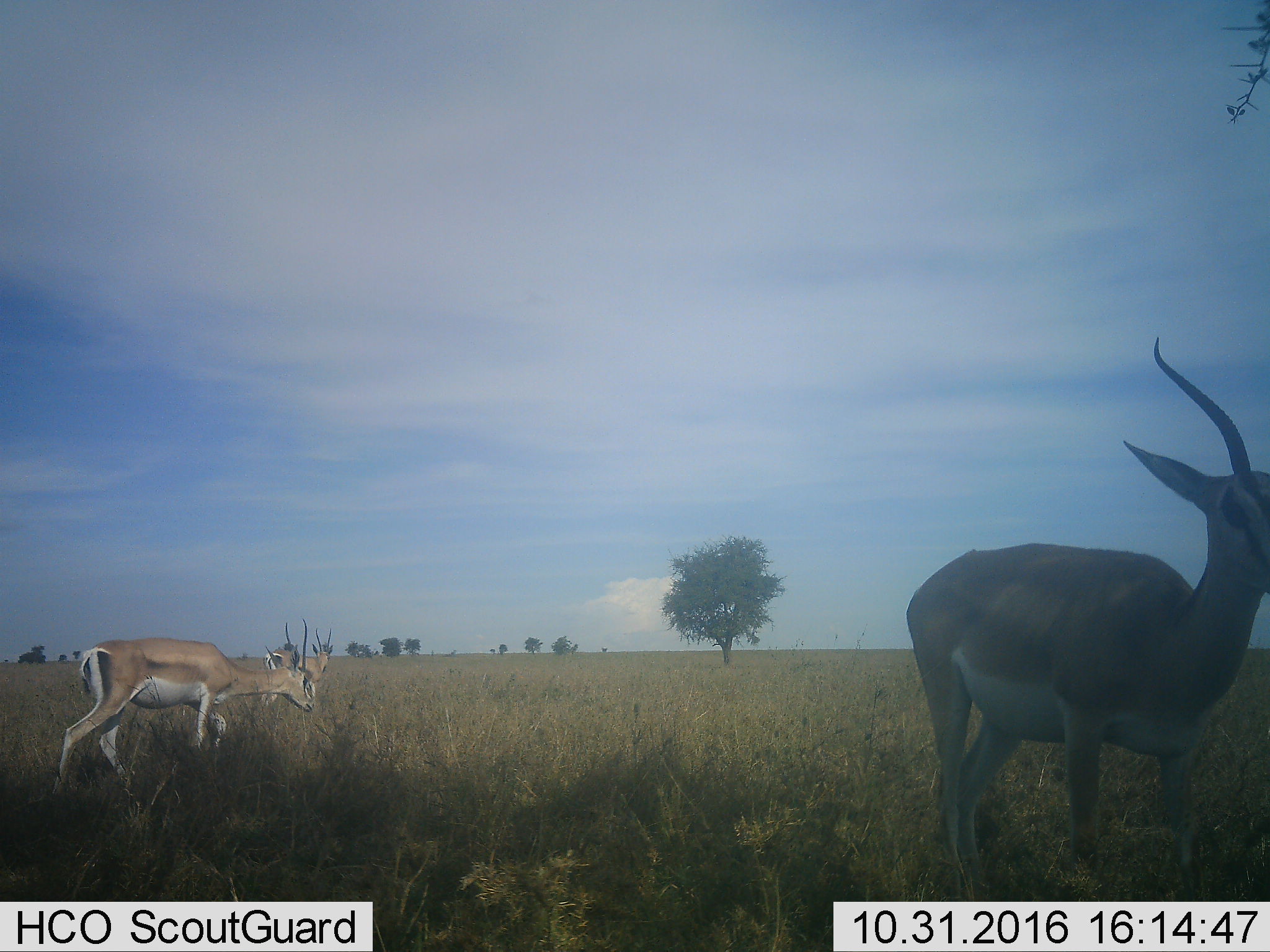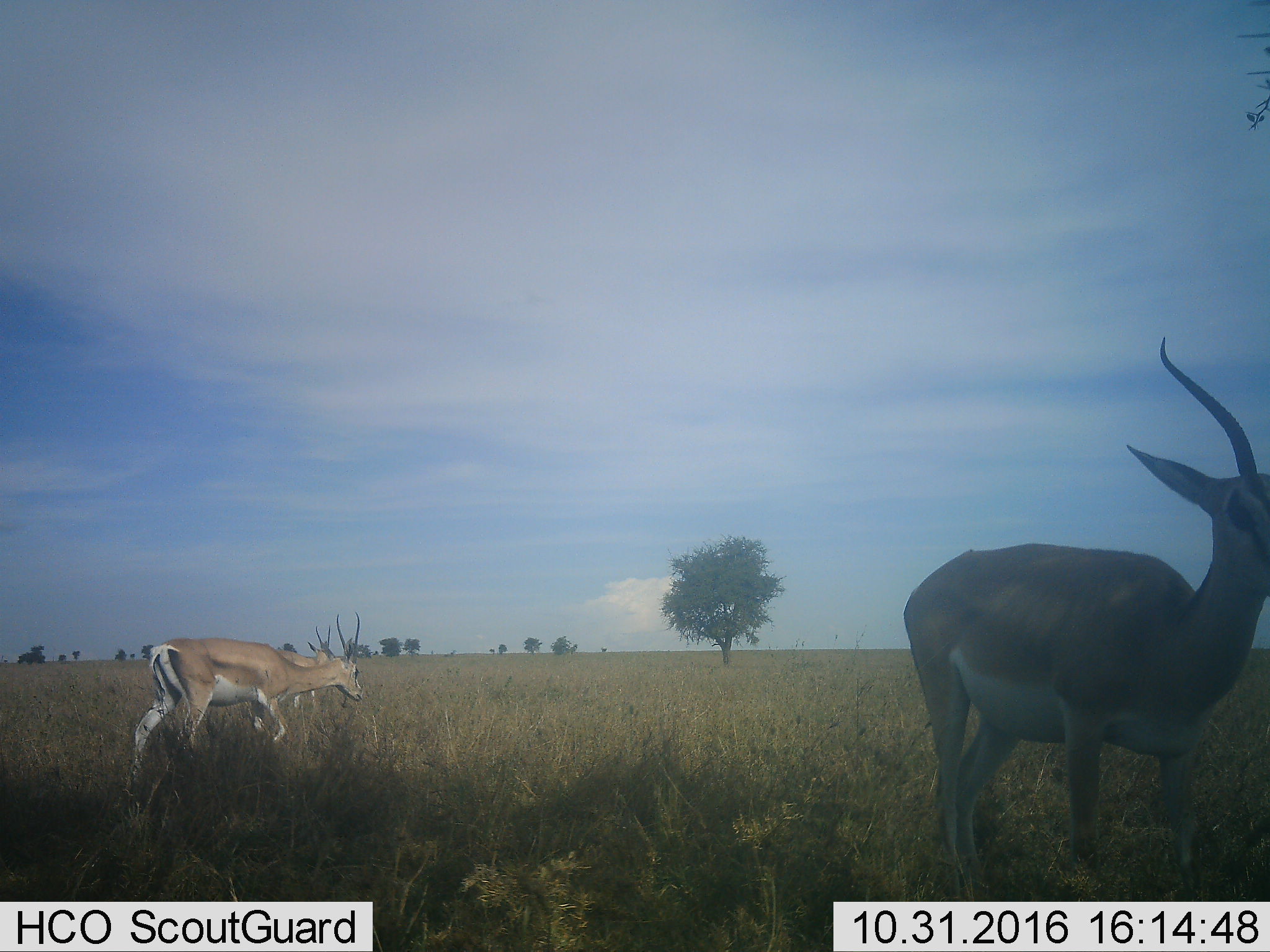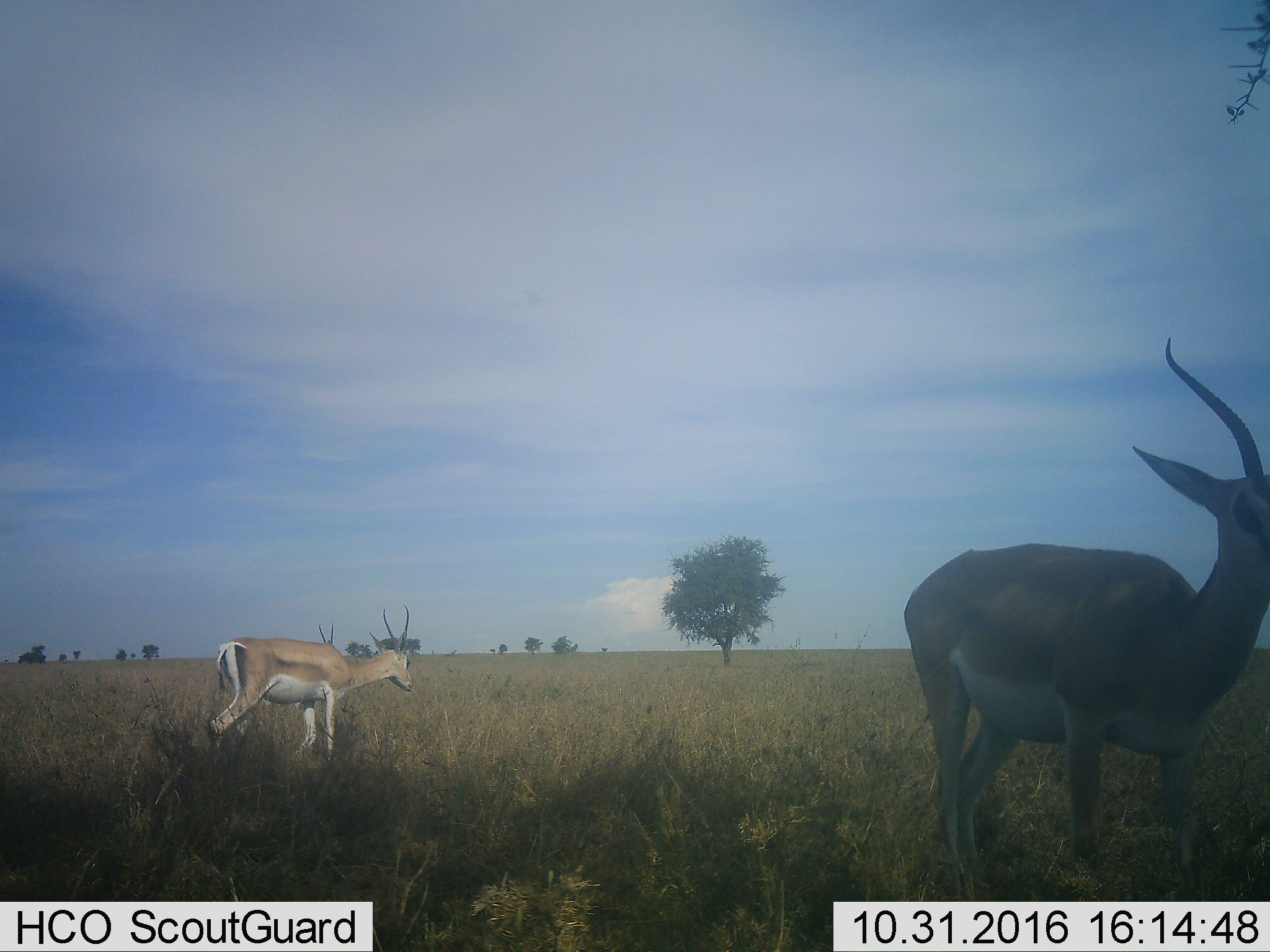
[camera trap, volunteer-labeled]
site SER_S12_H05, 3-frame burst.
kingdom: Animalia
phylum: Chordata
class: Mammalia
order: Artiodactyla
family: Bovidae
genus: Nanger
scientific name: Nanger granti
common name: grant's gazelle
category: gazellegrants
Gazellegrants (grant's gazelle) (Nanger granti), count 3. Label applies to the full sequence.